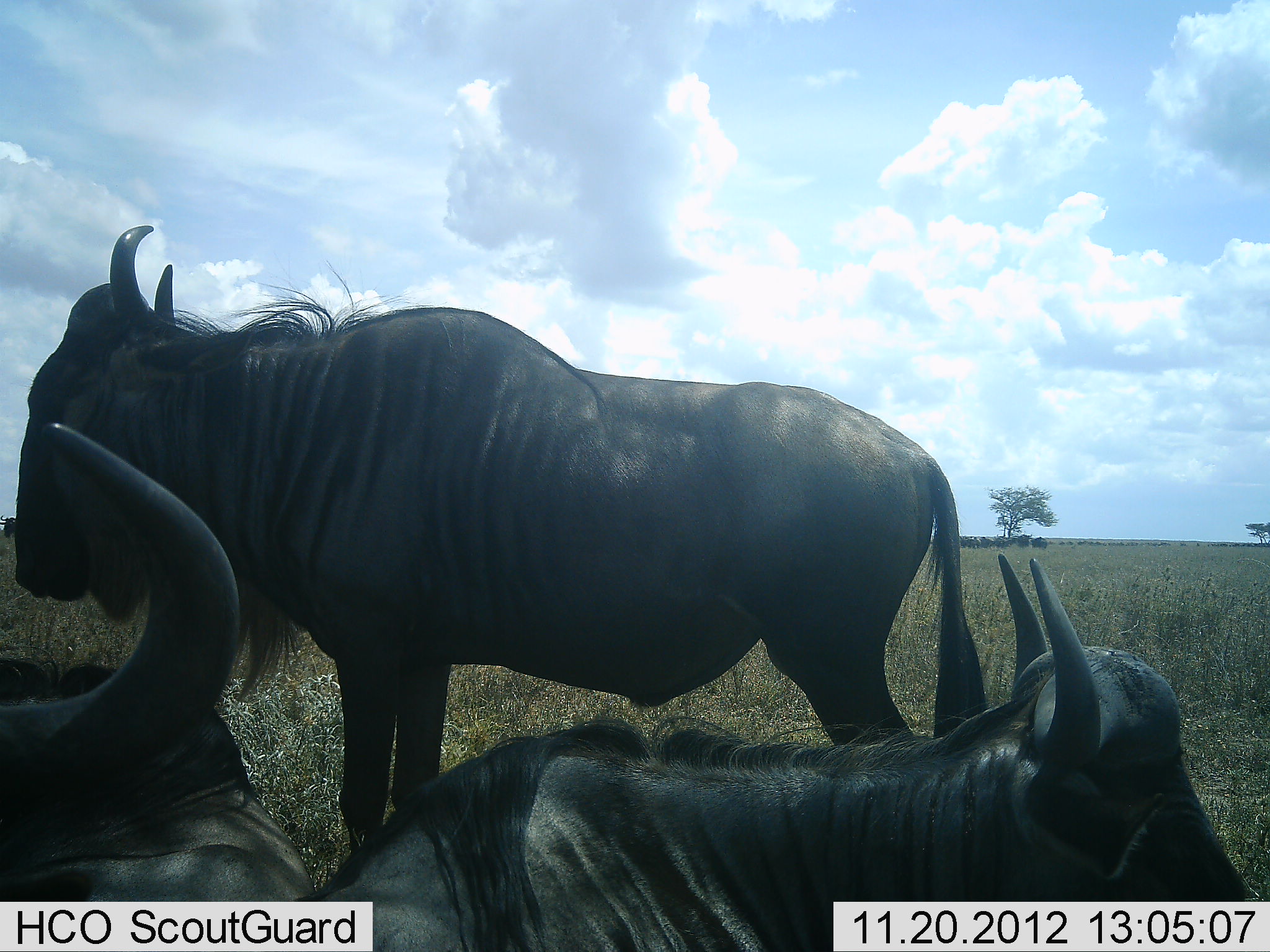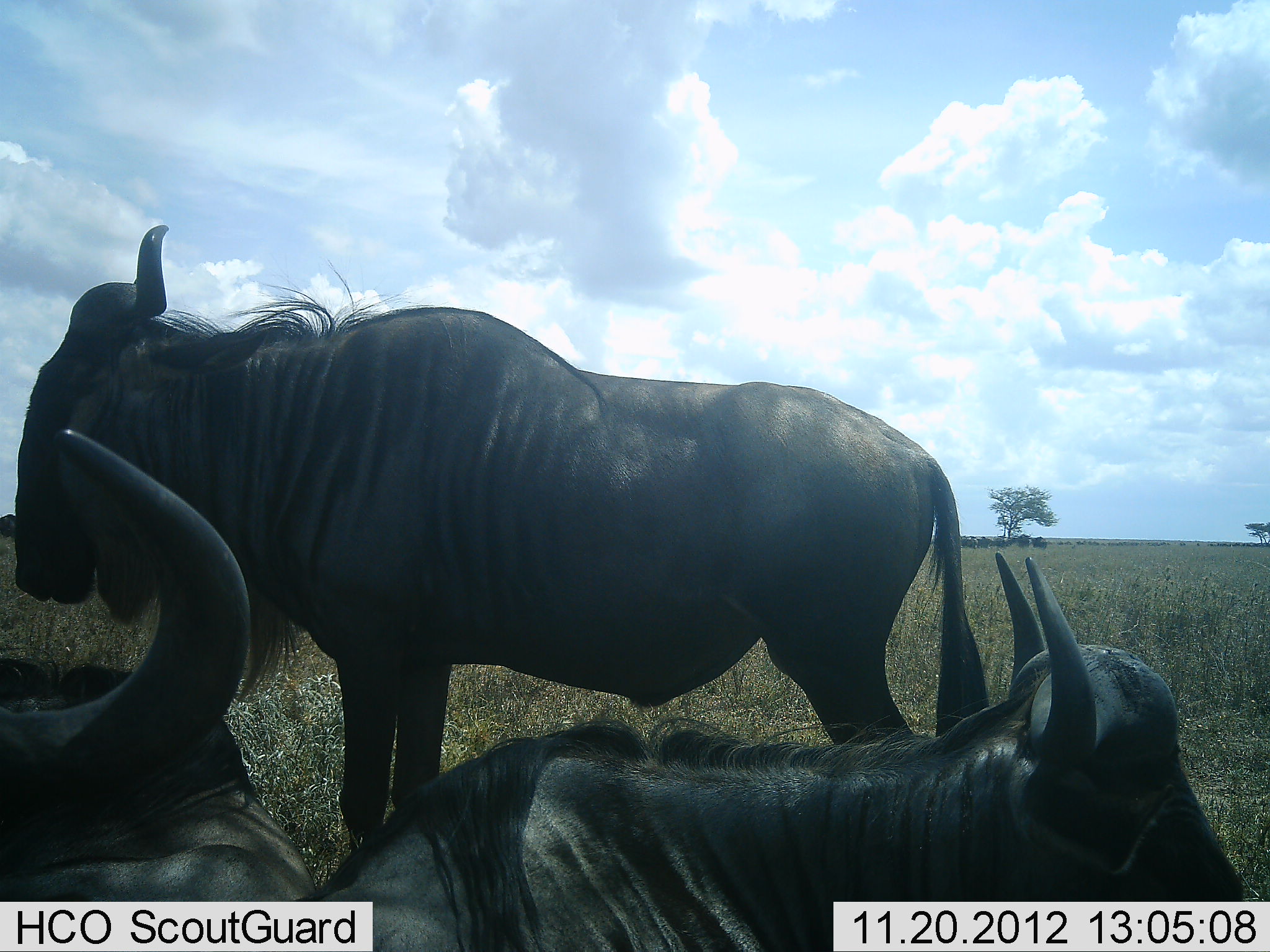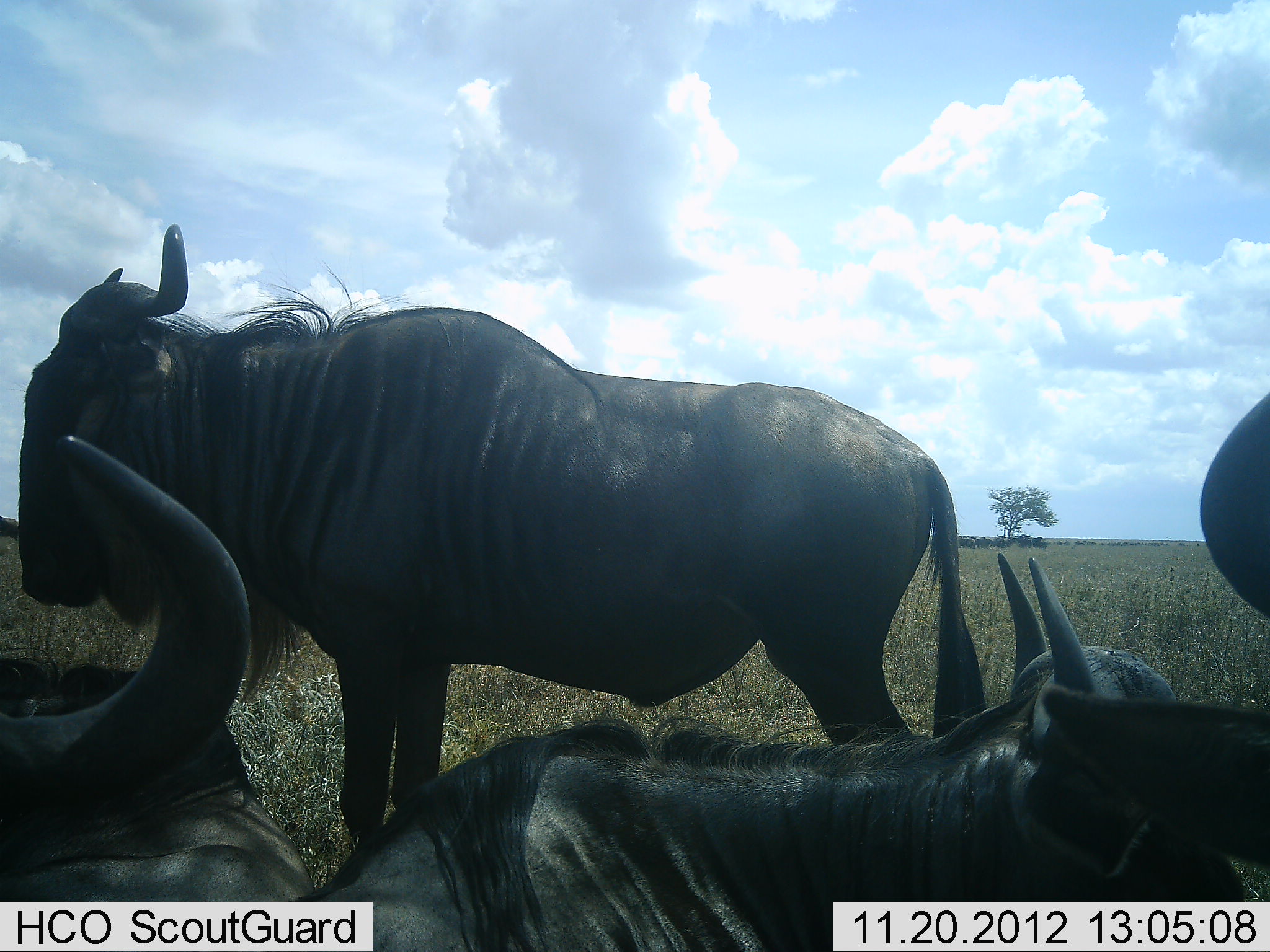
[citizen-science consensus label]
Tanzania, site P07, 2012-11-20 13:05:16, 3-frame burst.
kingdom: Animalia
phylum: Chordata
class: Mammalia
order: Artiodactyla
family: Bovidae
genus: Connochaetes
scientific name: Connochaetes taurinus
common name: blue wildebeest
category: wildebeest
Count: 4.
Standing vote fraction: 80%.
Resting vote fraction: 90%.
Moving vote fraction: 10%.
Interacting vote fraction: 0%.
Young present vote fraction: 10%.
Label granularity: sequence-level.